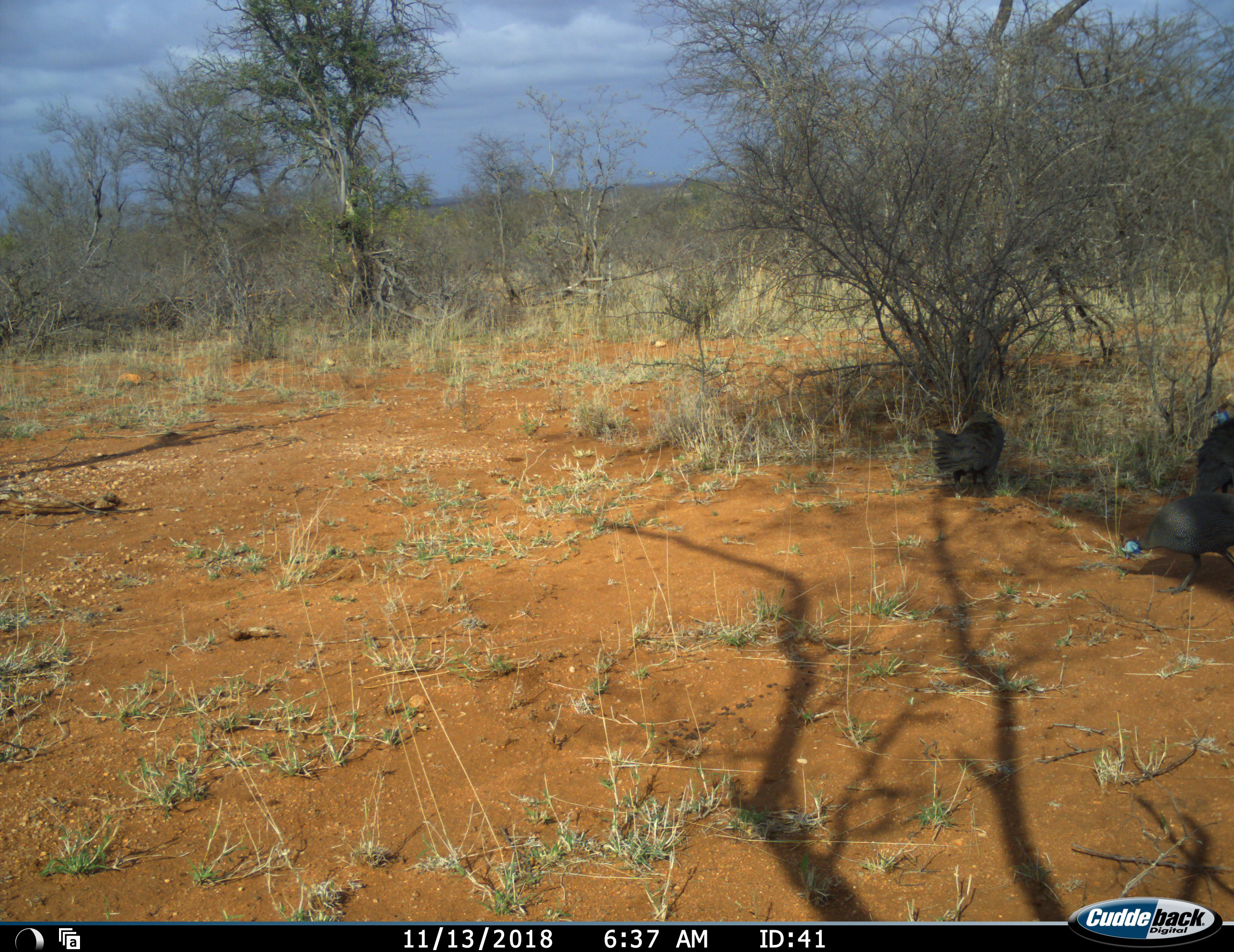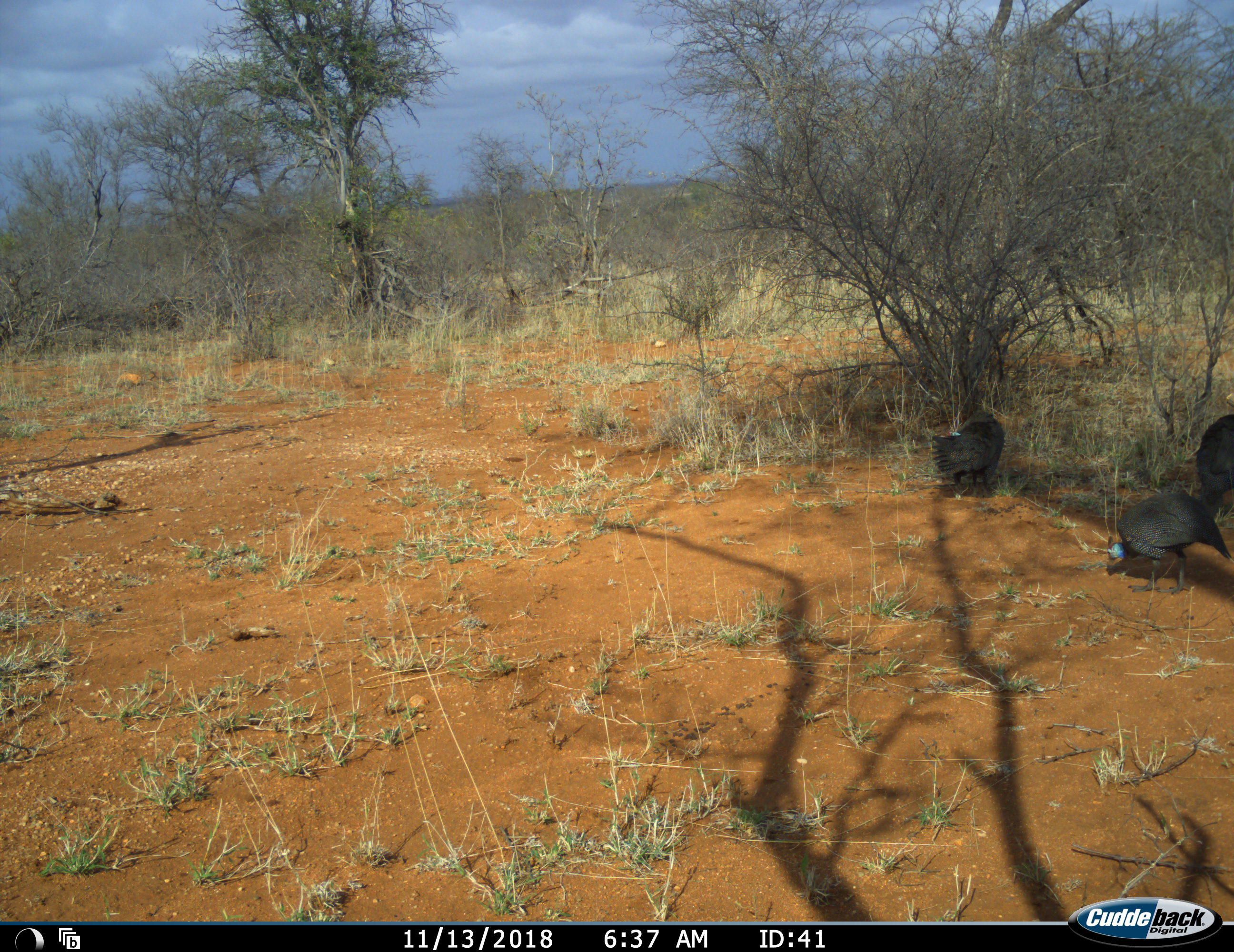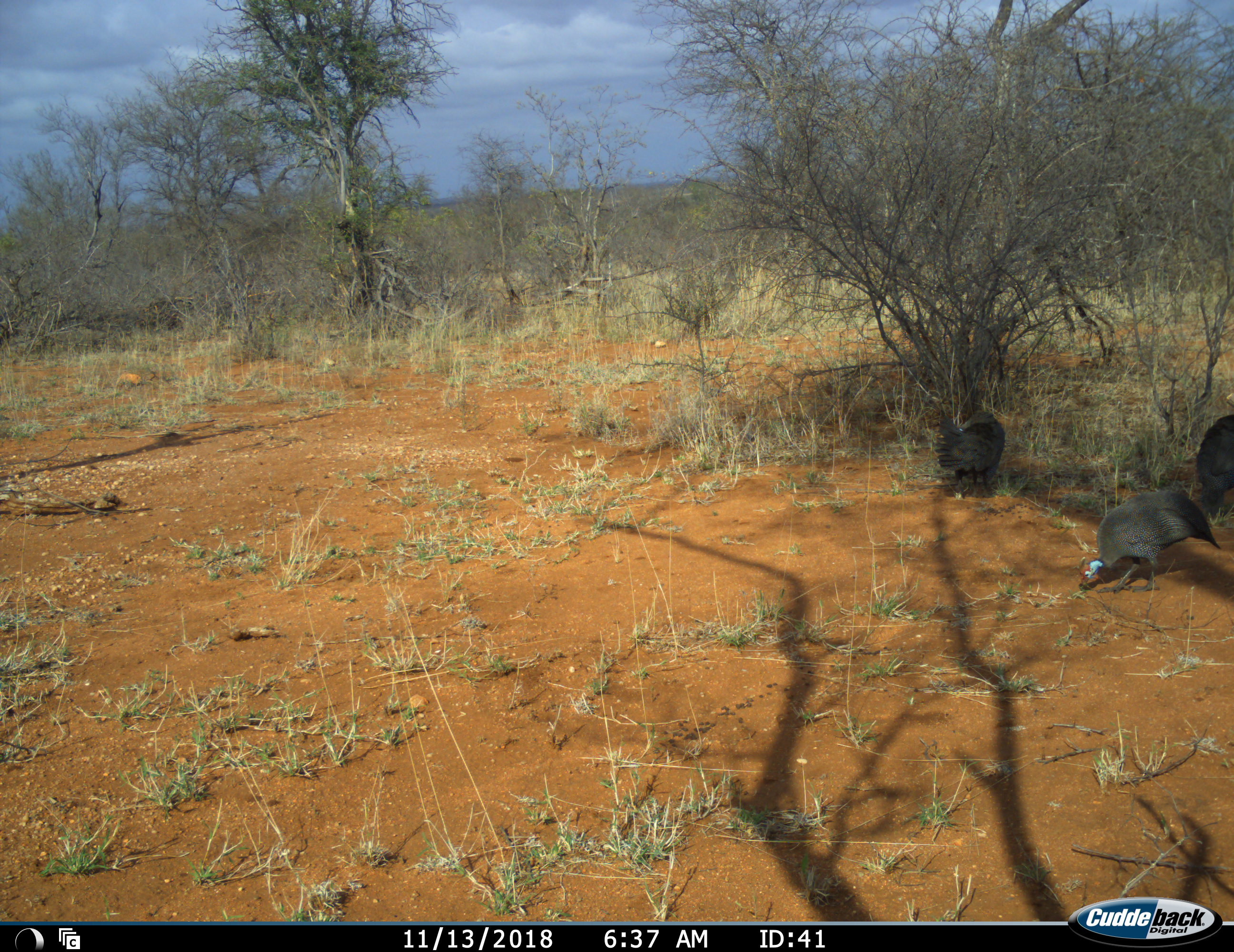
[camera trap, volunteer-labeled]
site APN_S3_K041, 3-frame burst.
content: unidentified animal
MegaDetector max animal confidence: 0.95